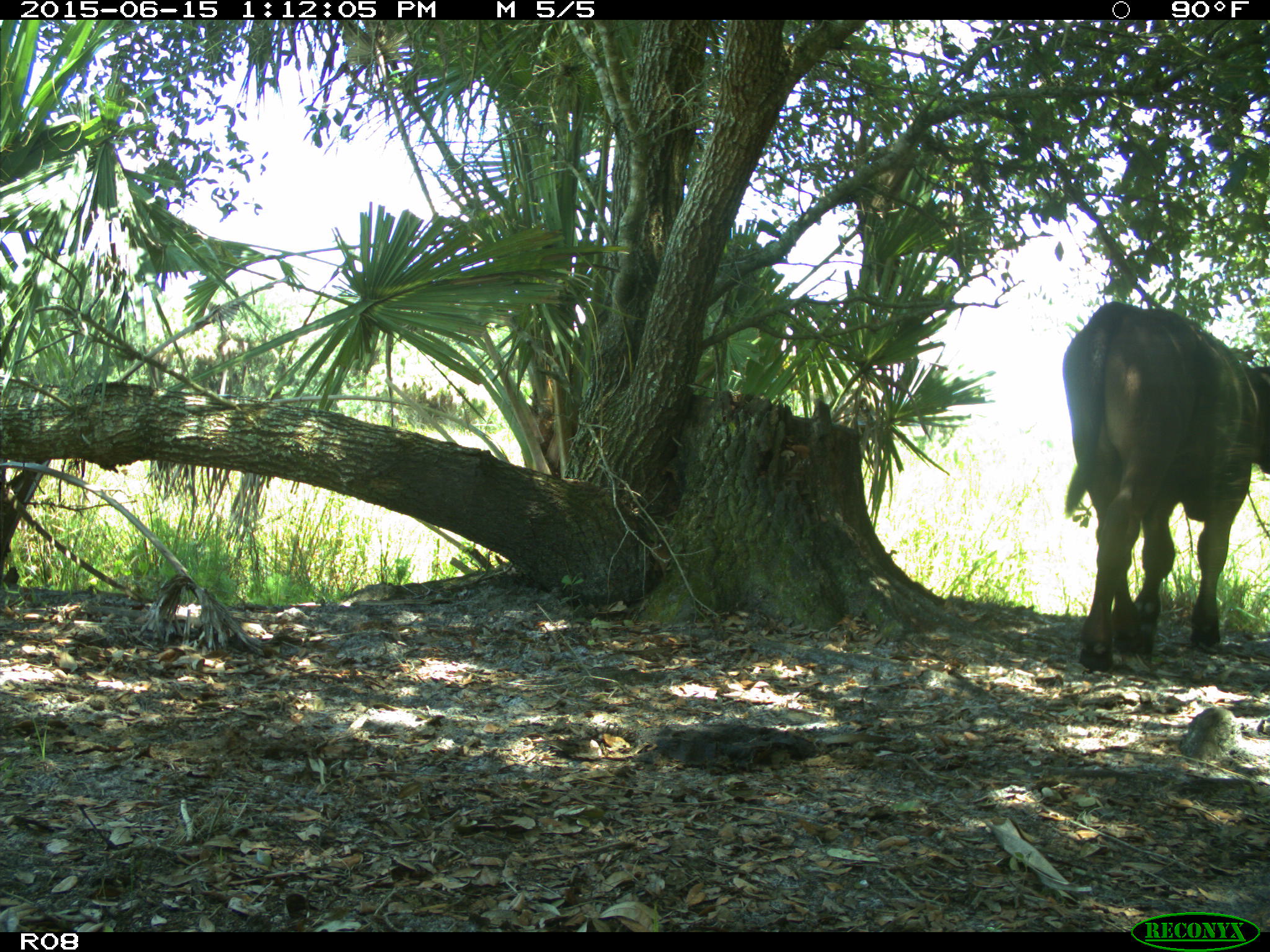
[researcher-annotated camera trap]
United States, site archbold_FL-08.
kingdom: Animalia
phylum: Chordata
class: Mammalia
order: Artiodactyla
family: Bovidae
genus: Bos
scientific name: Bos taurus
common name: domestic cow